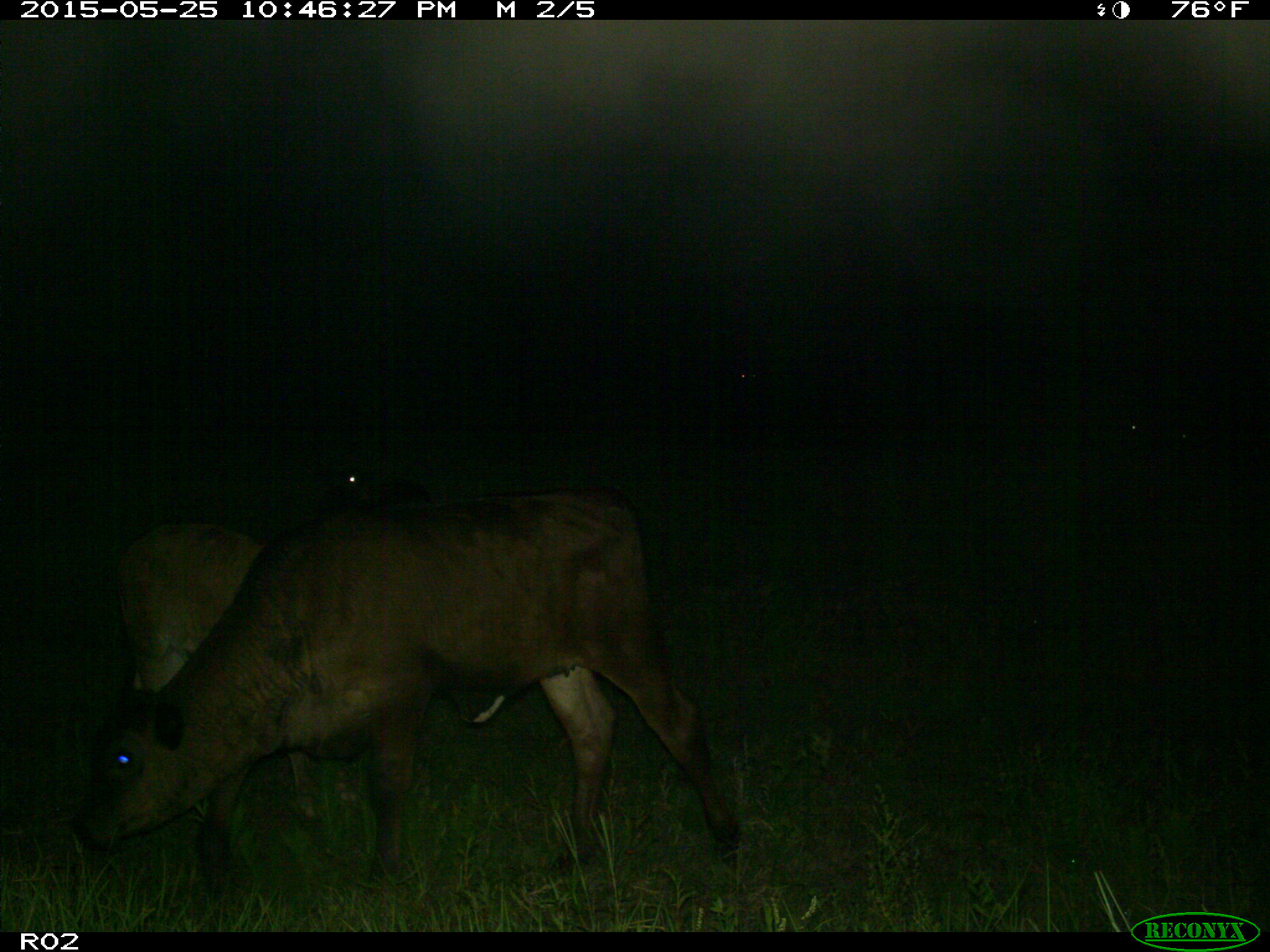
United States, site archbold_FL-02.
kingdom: Animalia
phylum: Chordata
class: Mammalia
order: Artiodactyla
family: Bovidae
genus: Bos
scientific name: Bos taurus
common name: domestic cow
Bos taurus (domestic cow).